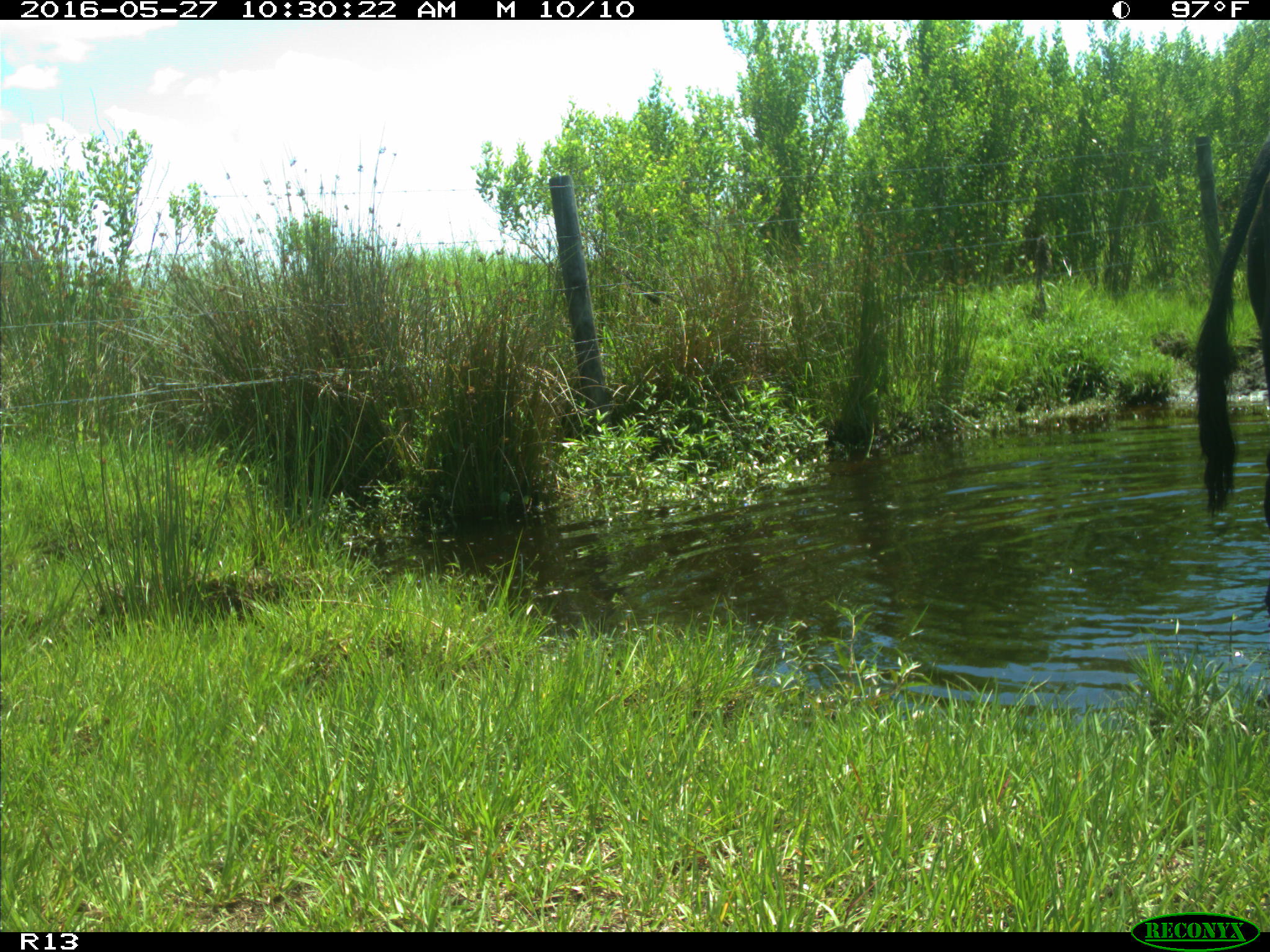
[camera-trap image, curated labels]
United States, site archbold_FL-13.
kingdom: Animalia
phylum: Chordata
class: Mammalia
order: Artiodactyla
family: Bovidae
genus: Bos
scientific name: Bos taurus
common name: domestic cow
Bos taurus (domestic cow).